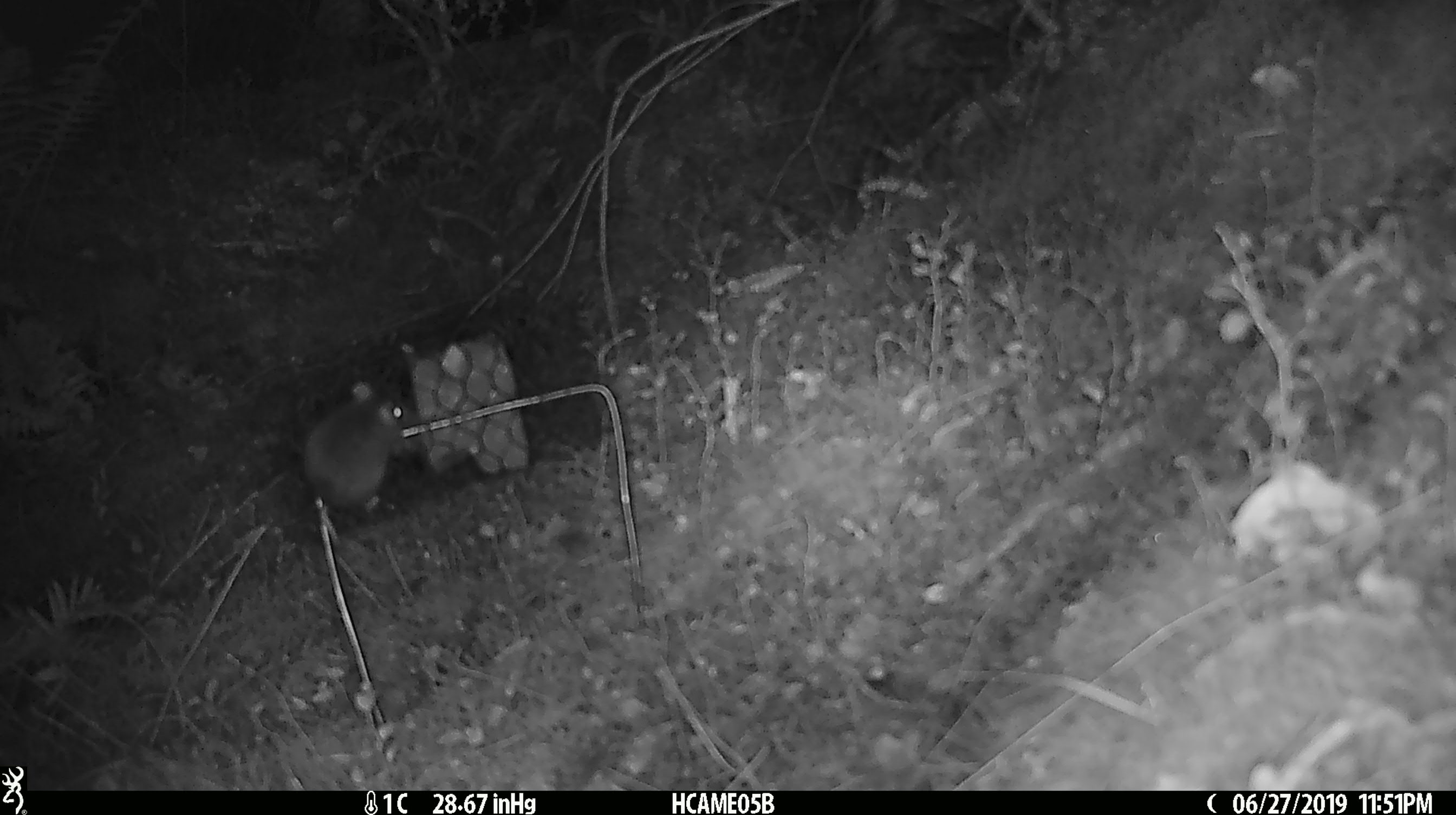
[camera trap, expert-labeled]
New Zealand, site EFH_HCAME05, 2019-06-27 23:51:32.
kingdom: Animalia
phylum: Chordata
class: Mammalia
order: Rodentia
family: Muridae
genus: Mus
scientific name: Mus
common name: mouse